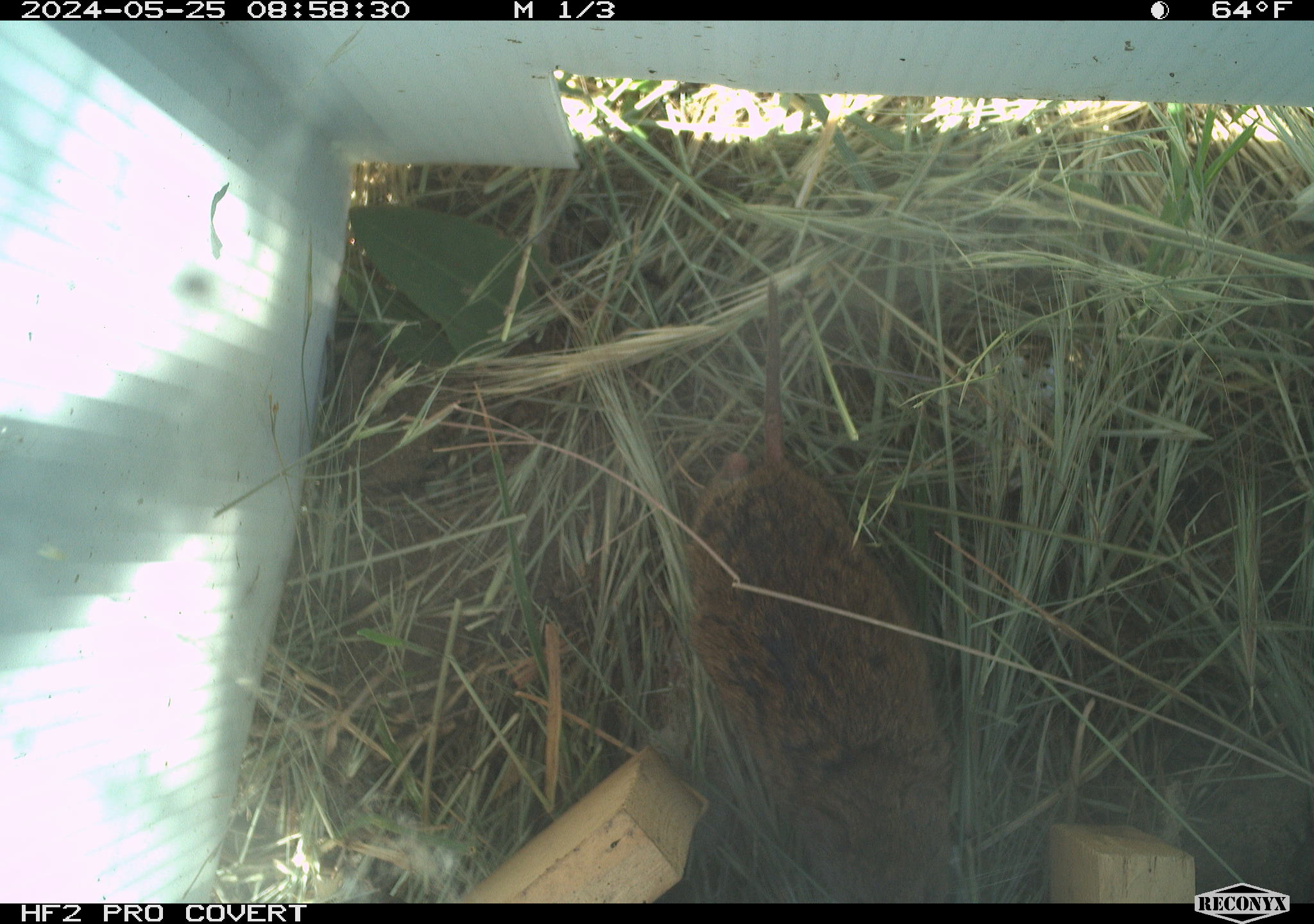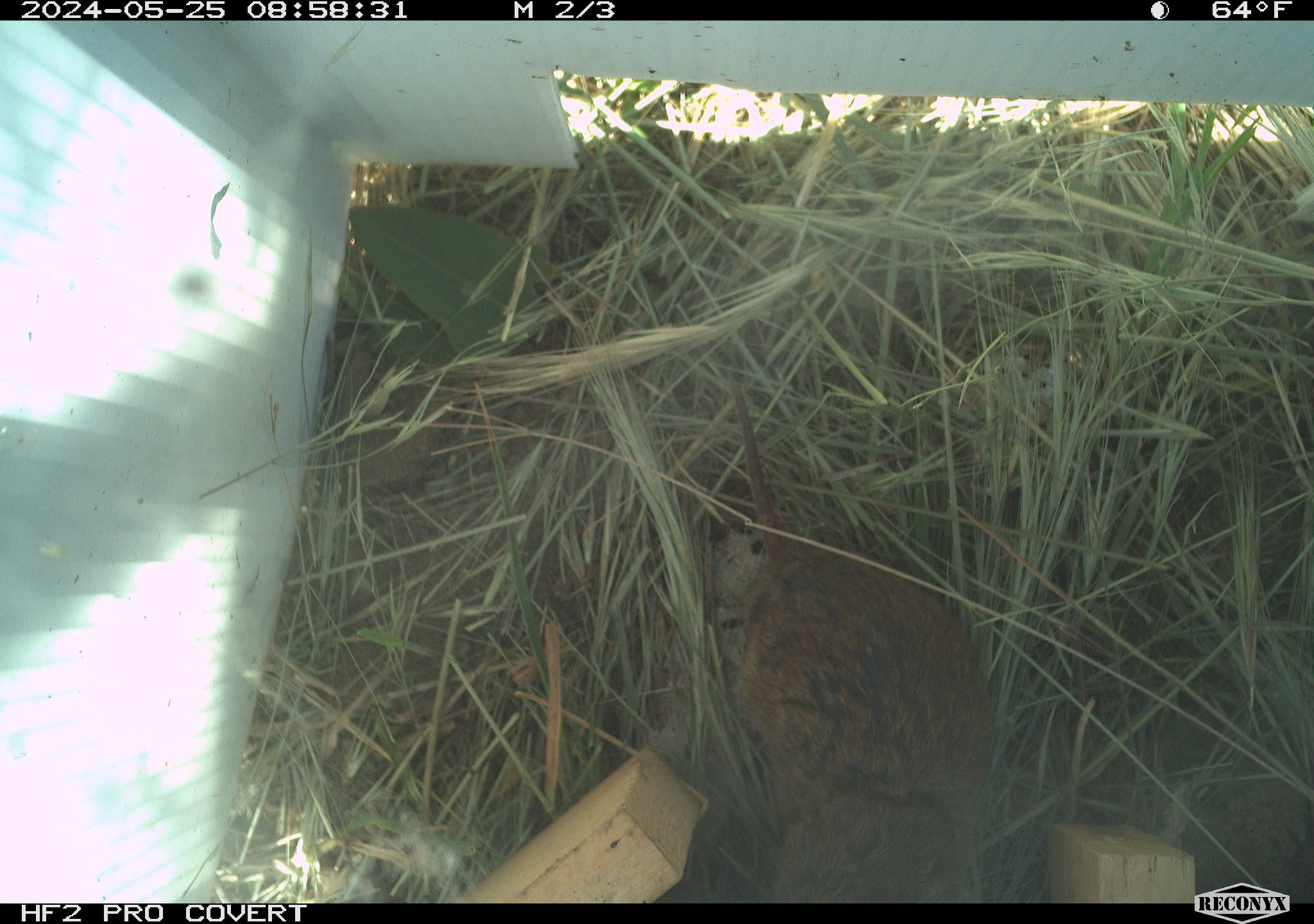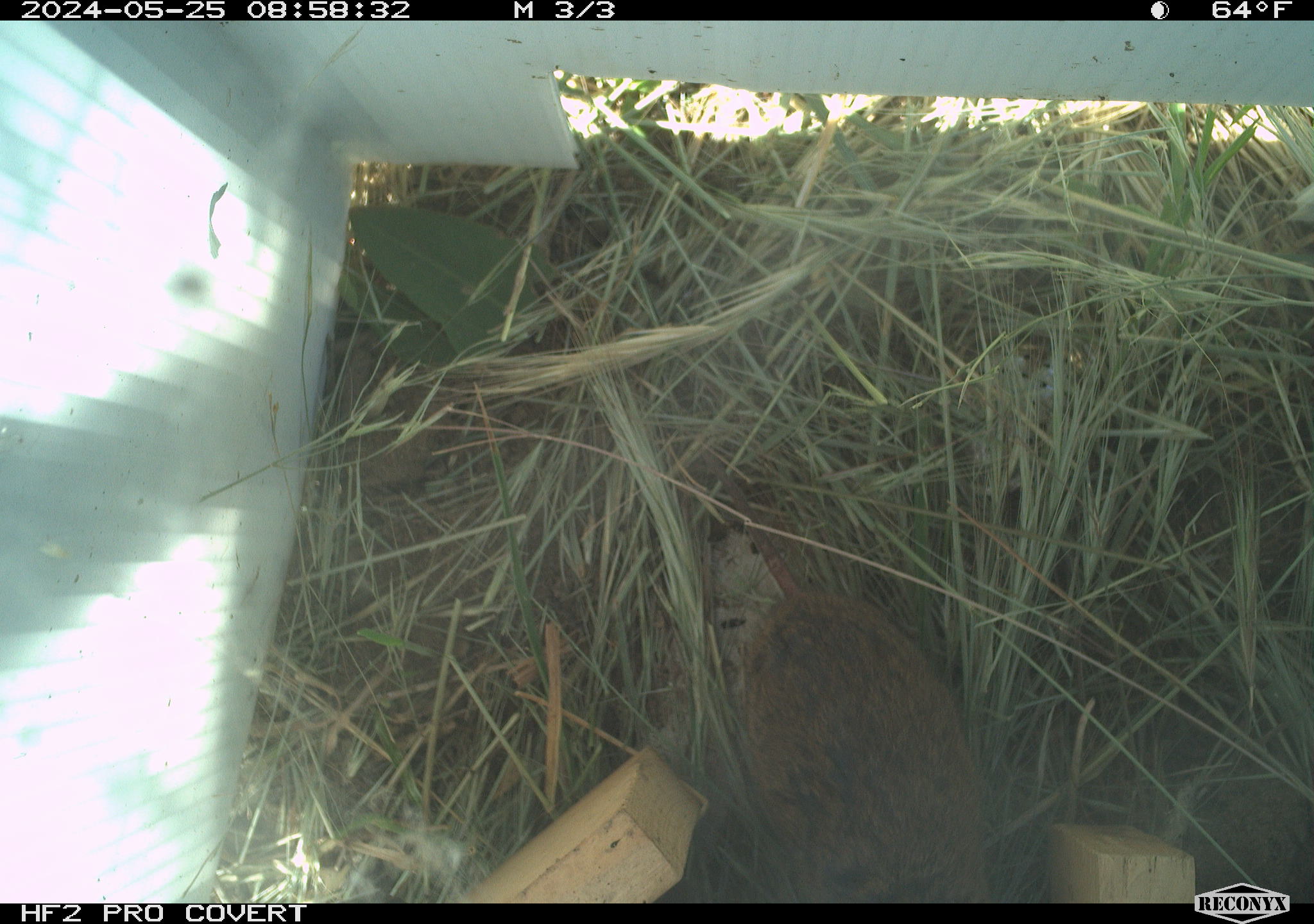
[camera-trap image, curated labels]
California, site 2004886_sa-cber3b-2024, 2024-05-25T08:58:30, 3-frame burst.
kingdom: Animalia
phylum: Chordata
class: Mammalia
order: Rodentia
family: Cricetidae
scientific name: Arvicolinae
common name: voles, lemmings, and muskrats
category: arvicolinae subfamily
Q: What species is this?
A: Arvicolinae subfamily (voles, lemmings, and muskrats) (Arvicolinae).